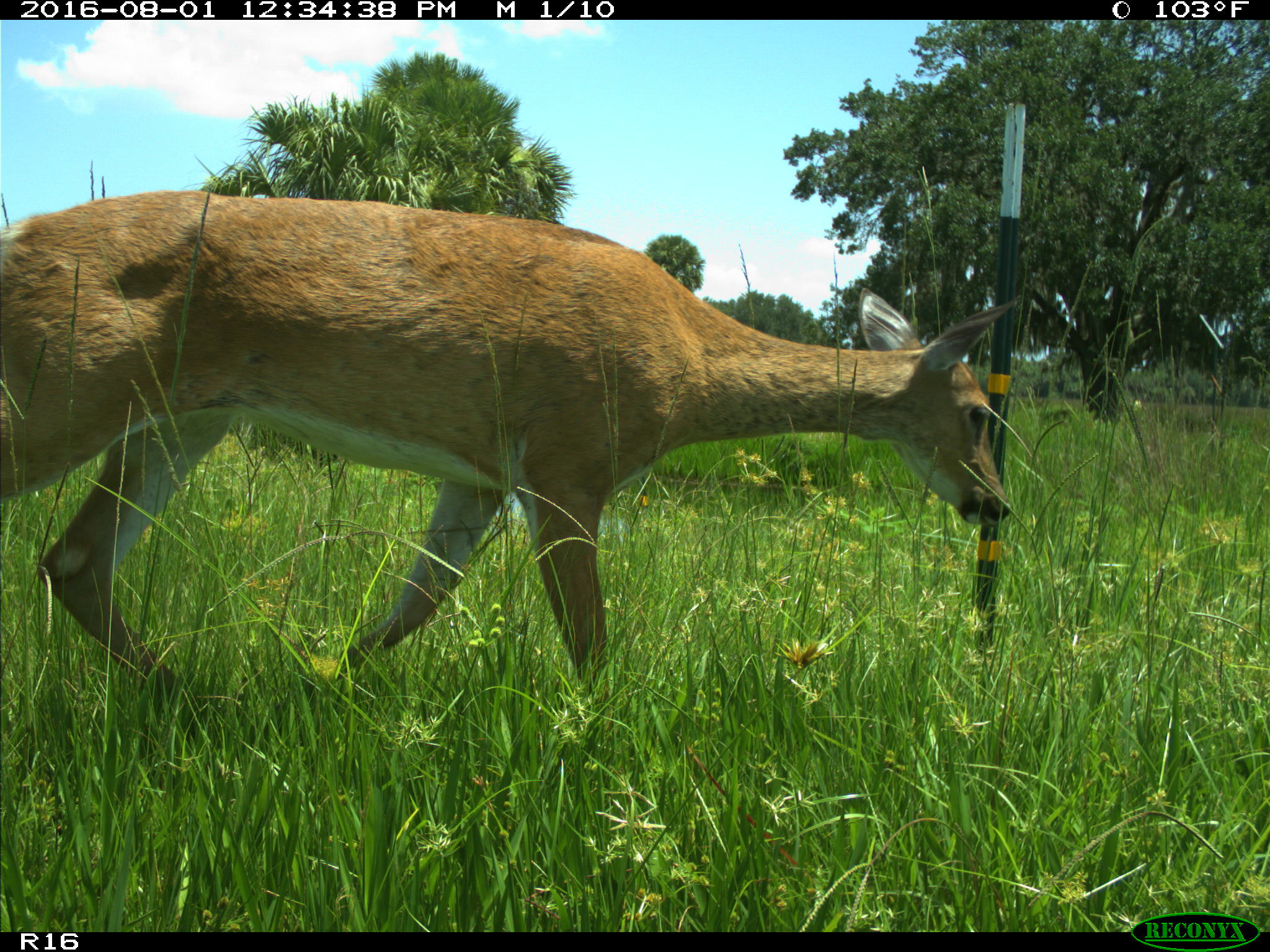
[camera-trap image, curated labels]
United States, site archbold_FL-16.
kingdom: Animalia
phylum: Chordata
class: Mammalia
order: Artiodactyla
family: Cervidae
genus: Odocoileus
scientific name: Odocoileus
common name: deer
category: unidentified deer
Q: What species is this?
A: Unidentified deer (deer) (Odocoileus).